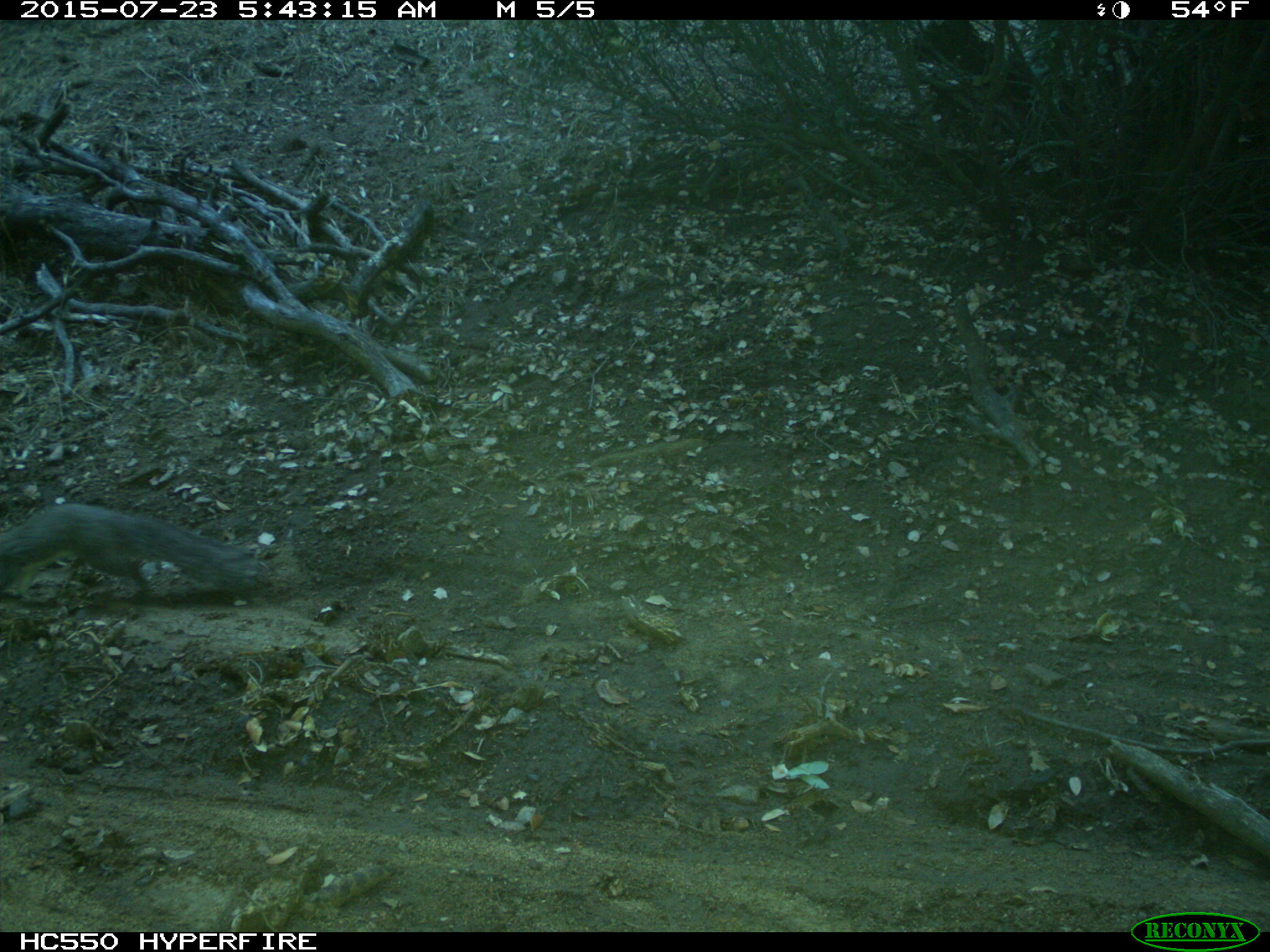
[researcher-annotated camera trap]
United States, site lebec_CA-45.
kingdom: Animalia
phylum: Chordata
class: Mammalia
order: Rodentia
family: Sciuridae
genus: Sciurus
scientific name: Sciurus carolinensis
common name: eastern gray squirrel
Sciurus carolinensis (eastern gray squirrel).